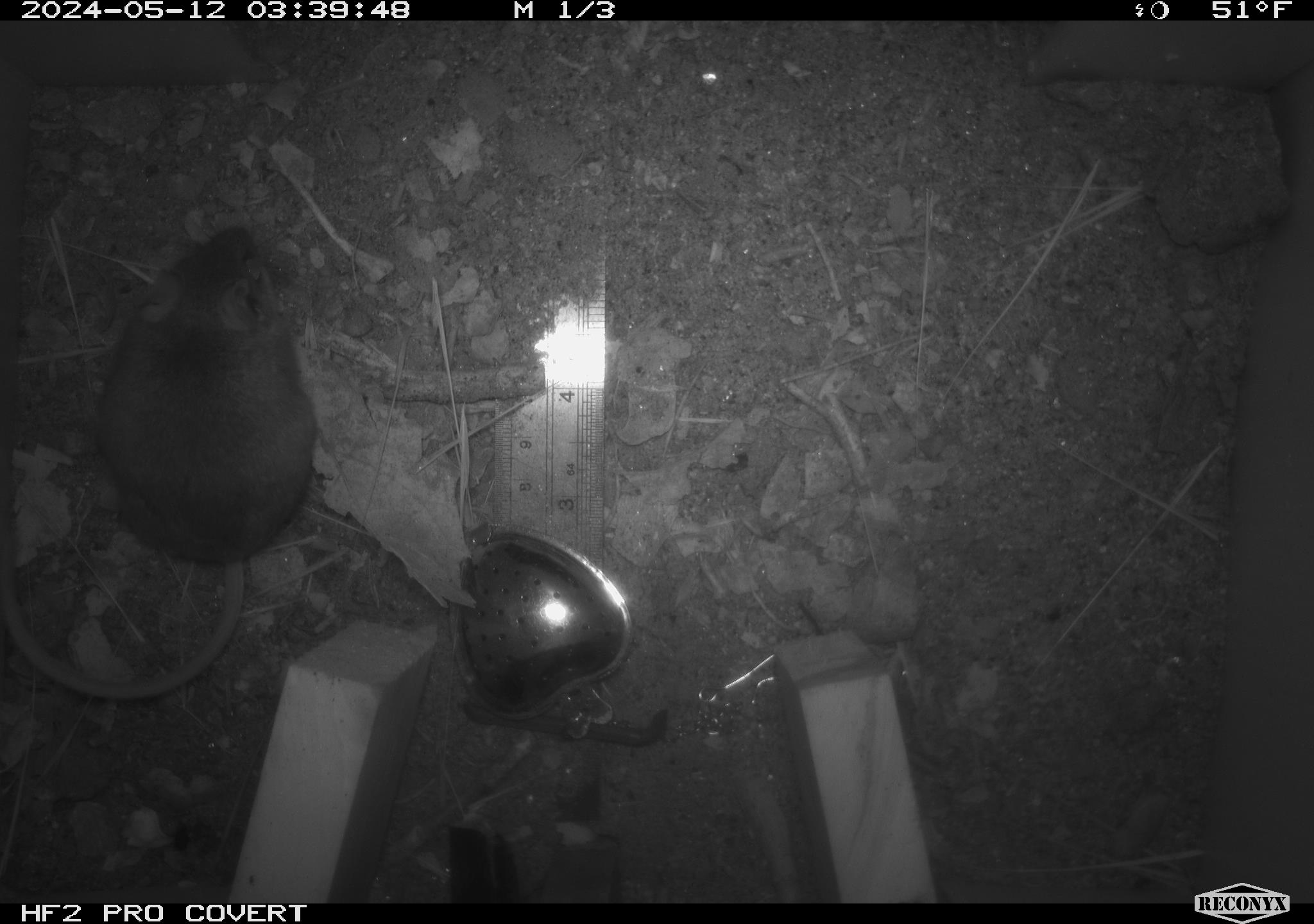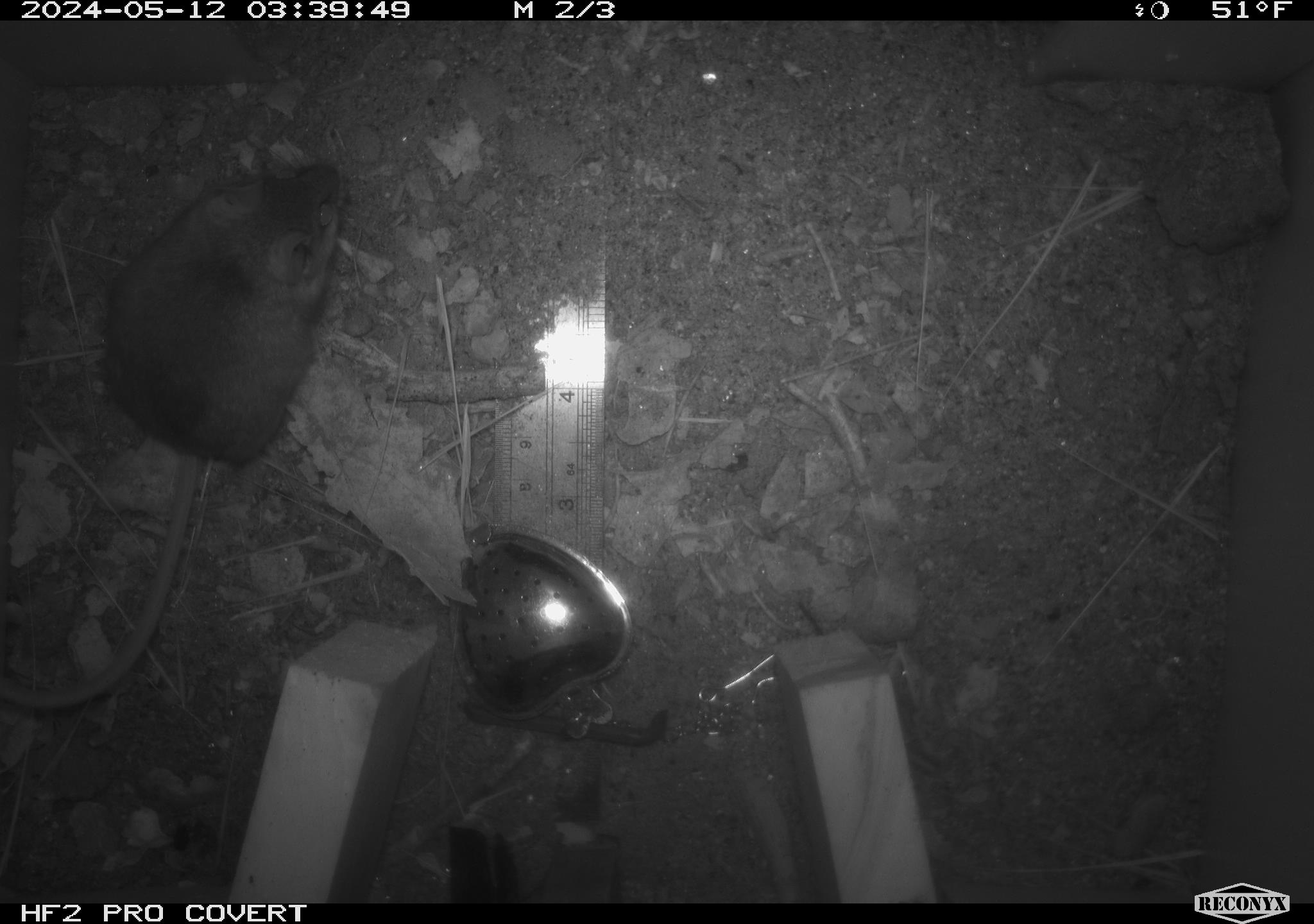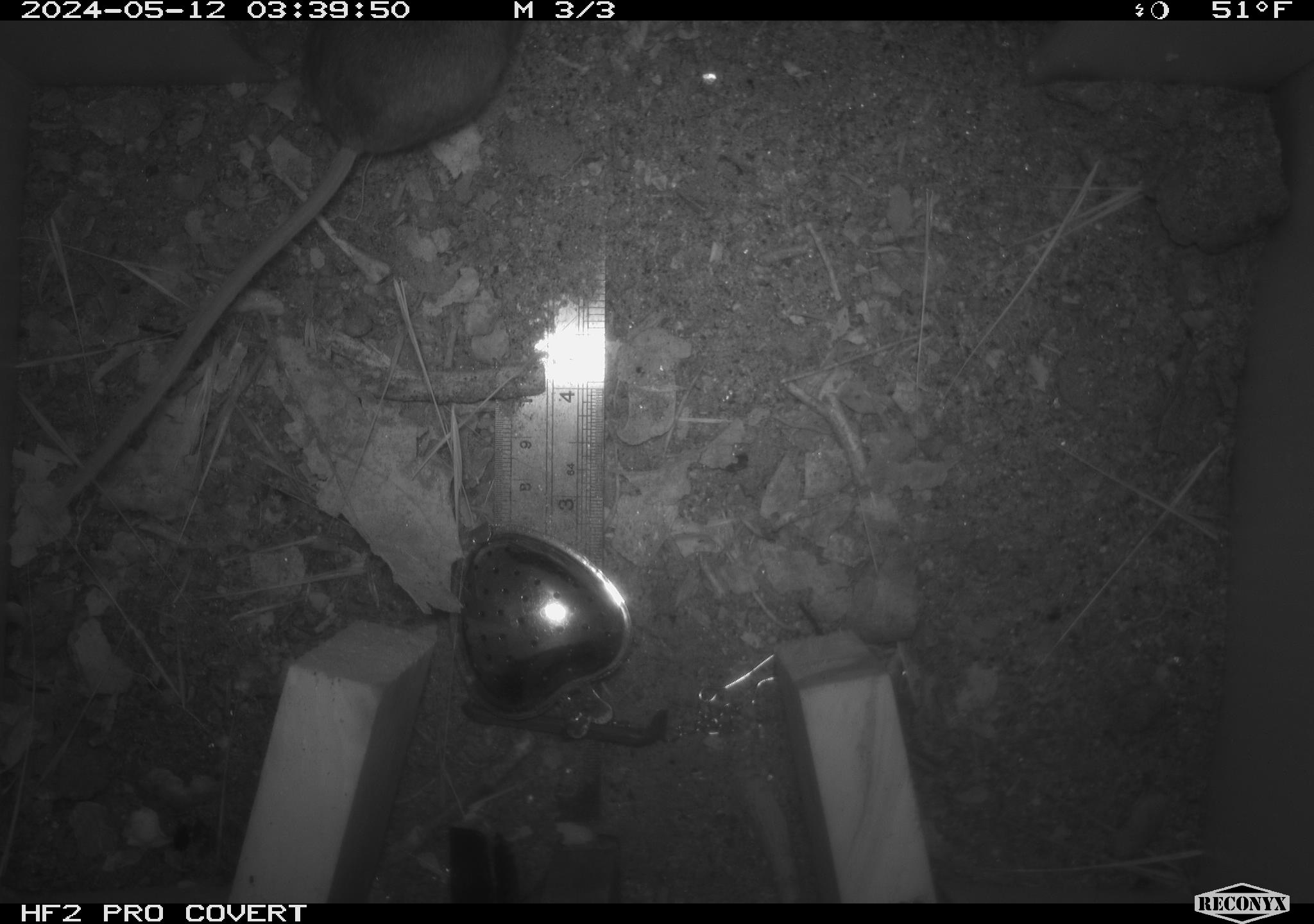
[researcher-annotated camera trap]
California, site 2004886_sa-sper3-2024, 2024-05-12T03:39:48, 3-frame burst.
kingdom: Animalia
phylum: Chordata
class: Mammalia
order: Rodentia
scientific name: Rodentia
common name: mouse species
Mouse species (Rodentia).